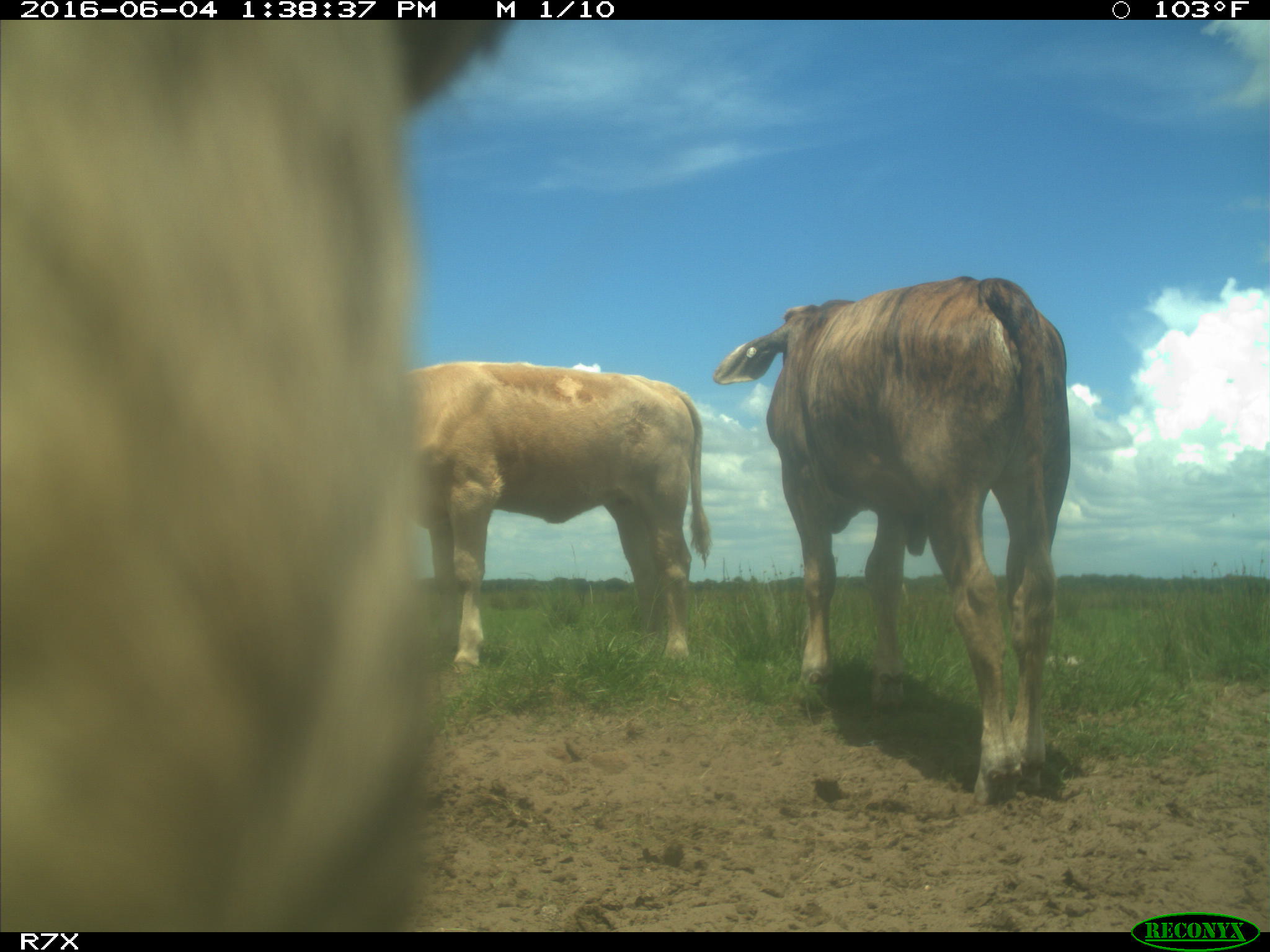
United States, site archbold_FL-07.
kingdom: Animalia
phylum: Chordata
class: Mammalia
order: Artiodactyla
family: Bovidae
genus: Bos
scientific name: Bos taurus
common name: domestic cow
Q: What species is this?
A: Bos taurus (domestic cow).